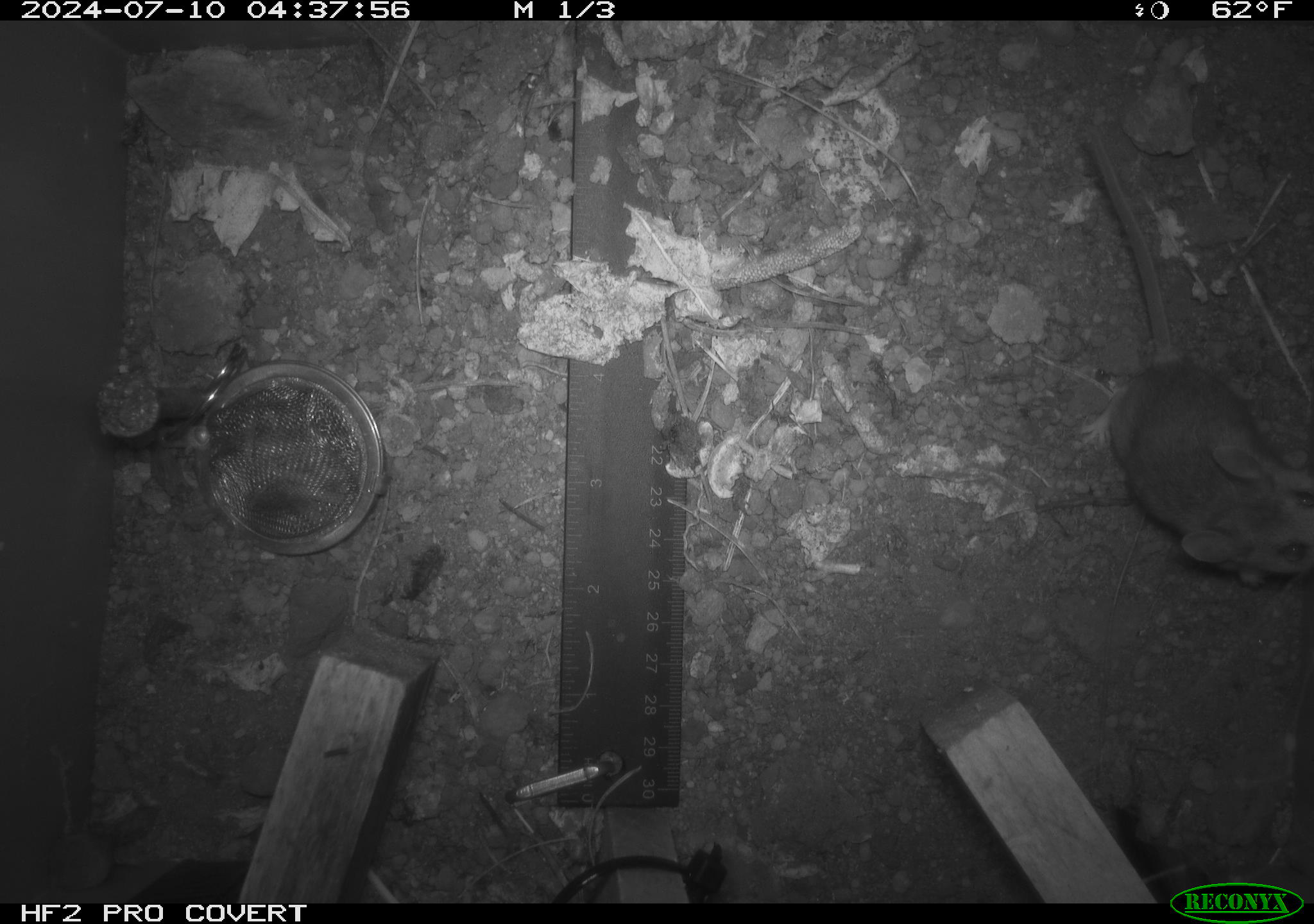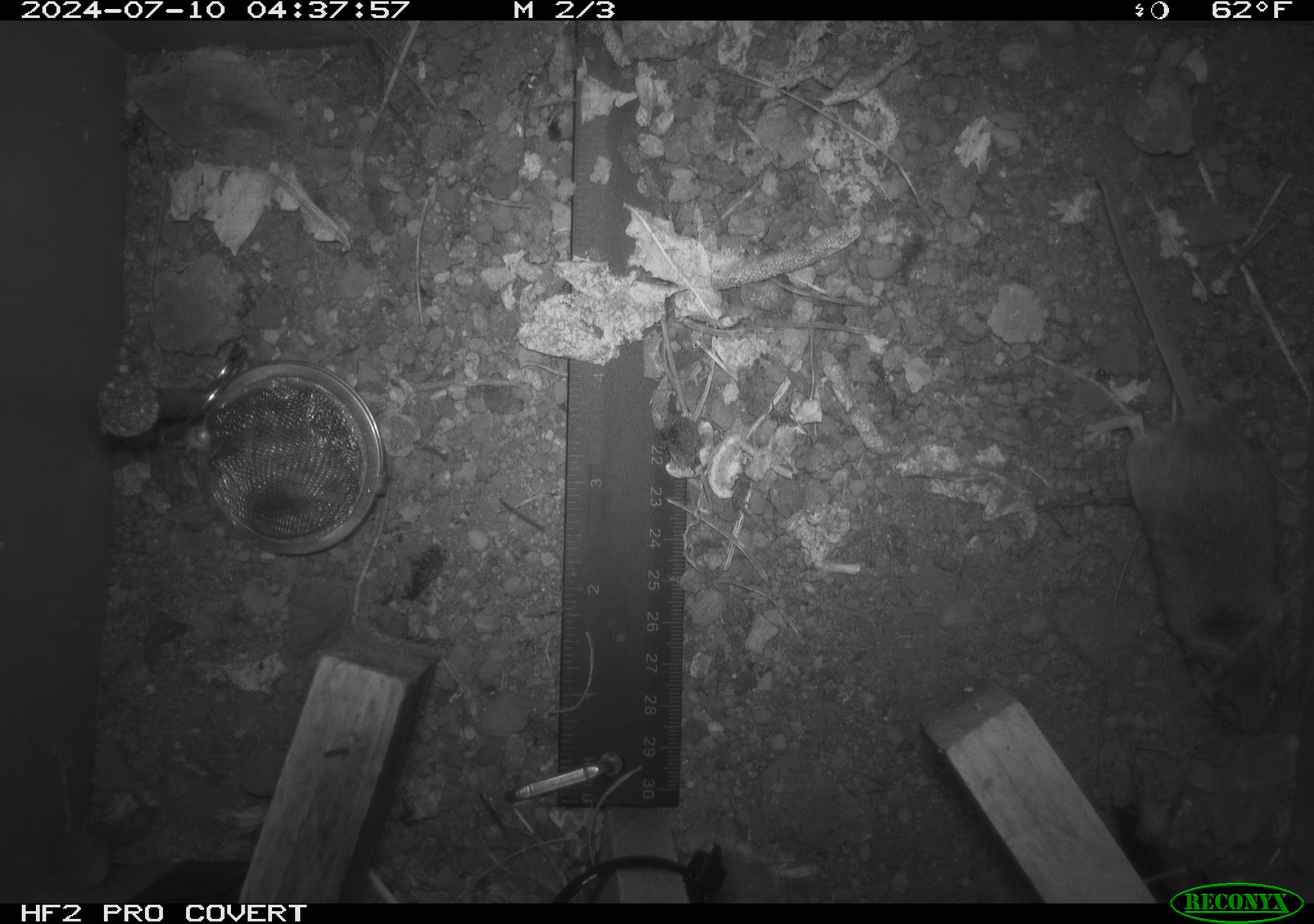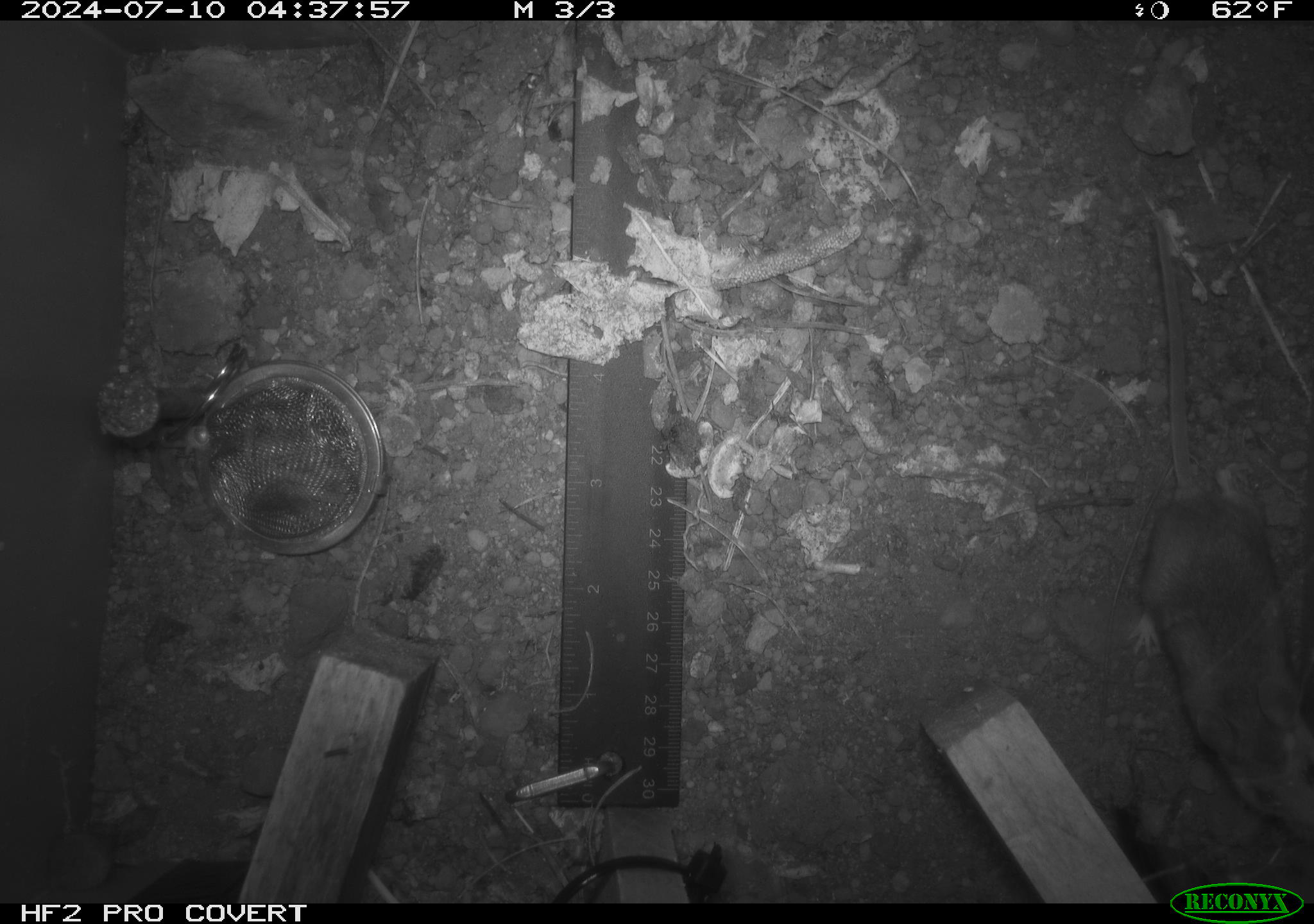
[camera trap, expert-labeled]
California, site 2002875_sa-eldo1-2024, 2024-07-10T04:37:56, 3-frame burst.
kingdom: Animalia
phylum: Chordata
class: Mammalia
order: Rodentia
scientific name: Rodentia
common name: mouse species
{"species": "mouse species (Rodentia)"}